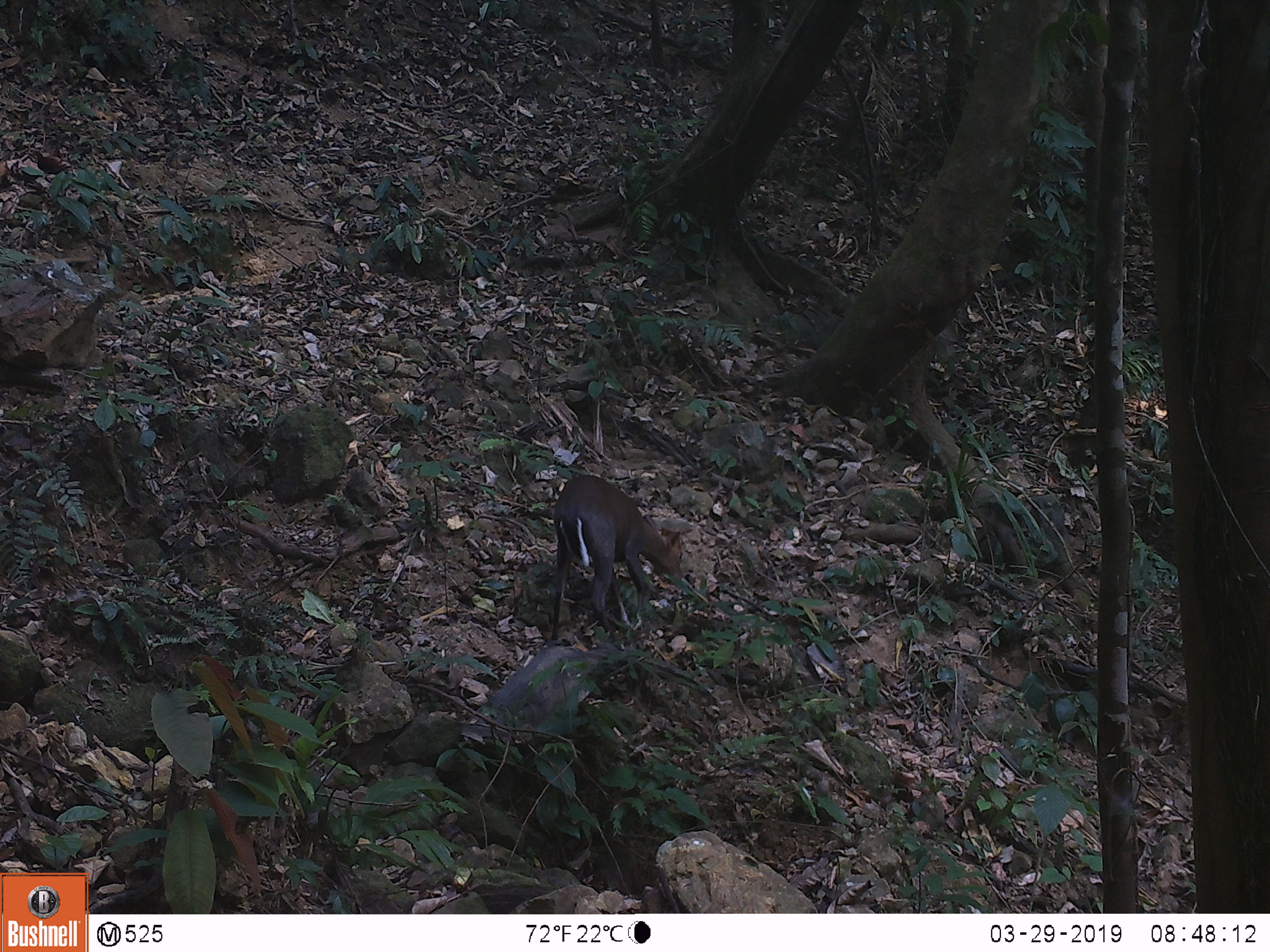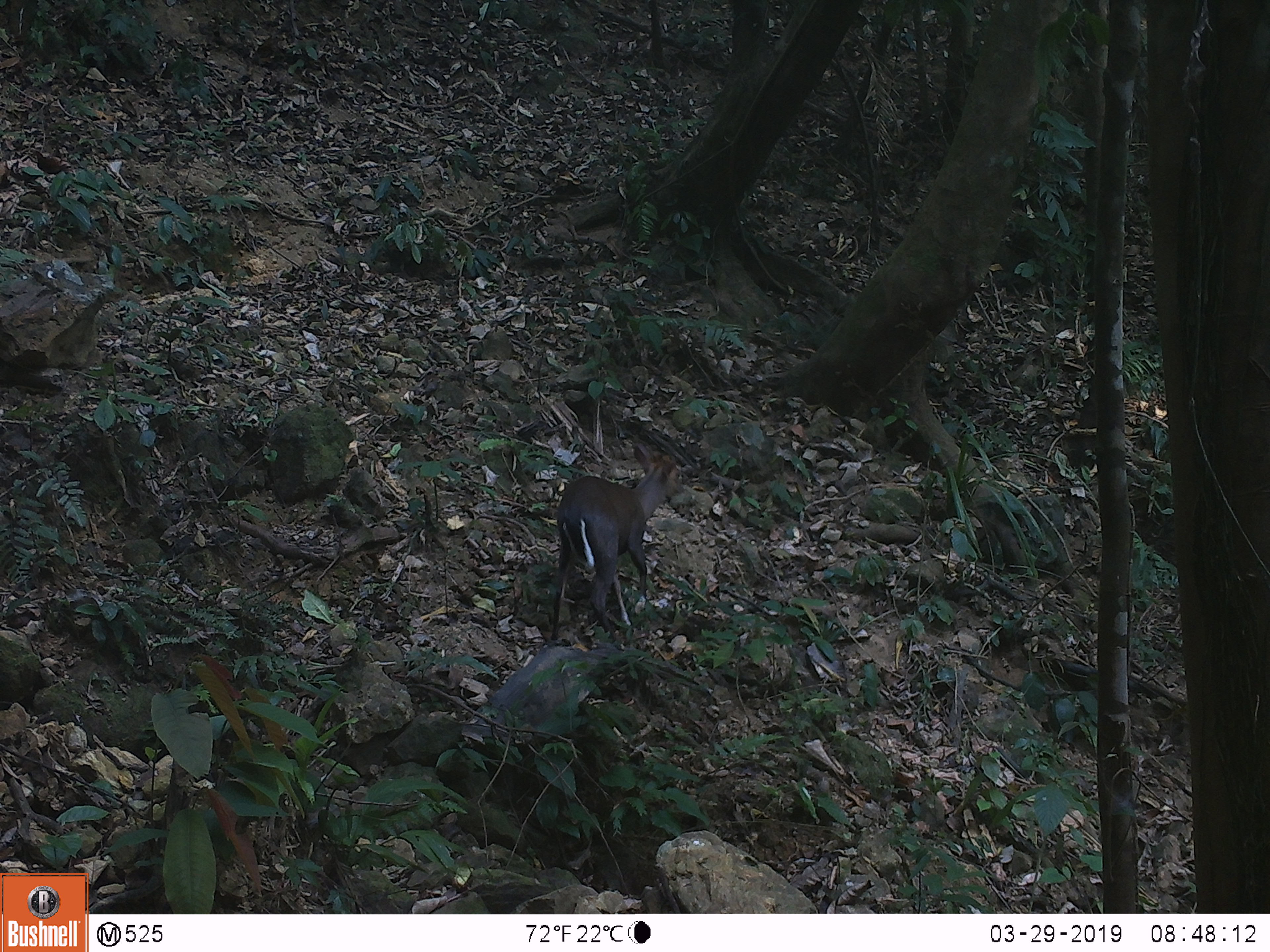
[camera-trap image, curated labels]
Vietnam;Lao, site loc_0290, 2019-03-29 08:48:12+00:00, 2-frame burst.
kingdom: Animalia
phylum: Chordata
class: Mammalia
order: Artiodactyla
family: Cervidae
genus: Muntiacus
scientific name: Muntiacus rooseveltorum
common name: roosevelt's muntjac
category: roosevelts muntjac group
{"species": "roosevelts muntjac group (roosevelt's muntjac) (Muntiacus rooseveltorum)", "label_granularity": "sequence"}